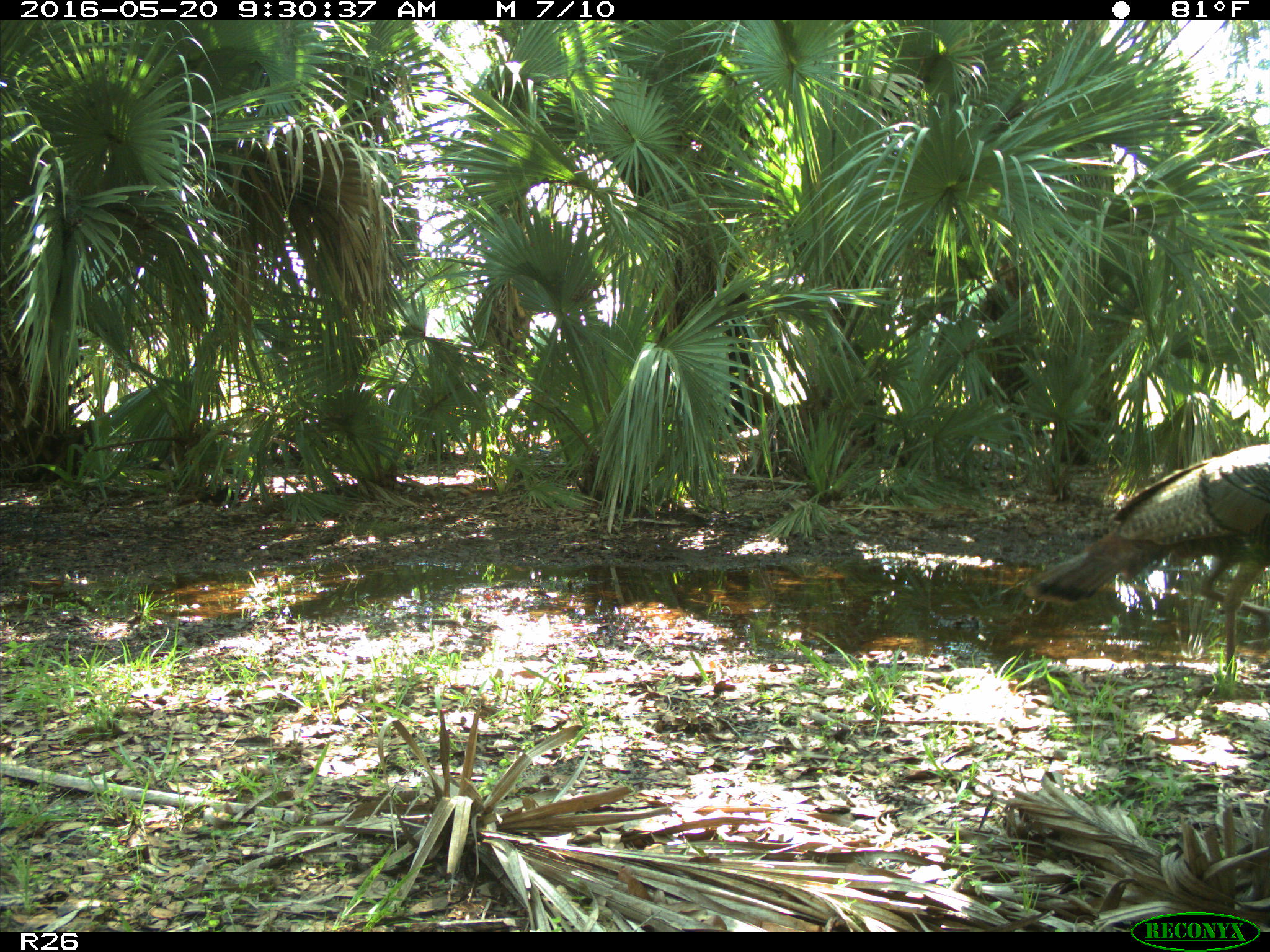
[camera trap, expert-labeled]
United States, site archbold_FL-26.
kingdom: Animalia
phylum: Chordata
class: Aves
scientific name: Aves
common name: birds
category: unidentified bird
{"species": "unidentified bird (birds) (Aves)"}